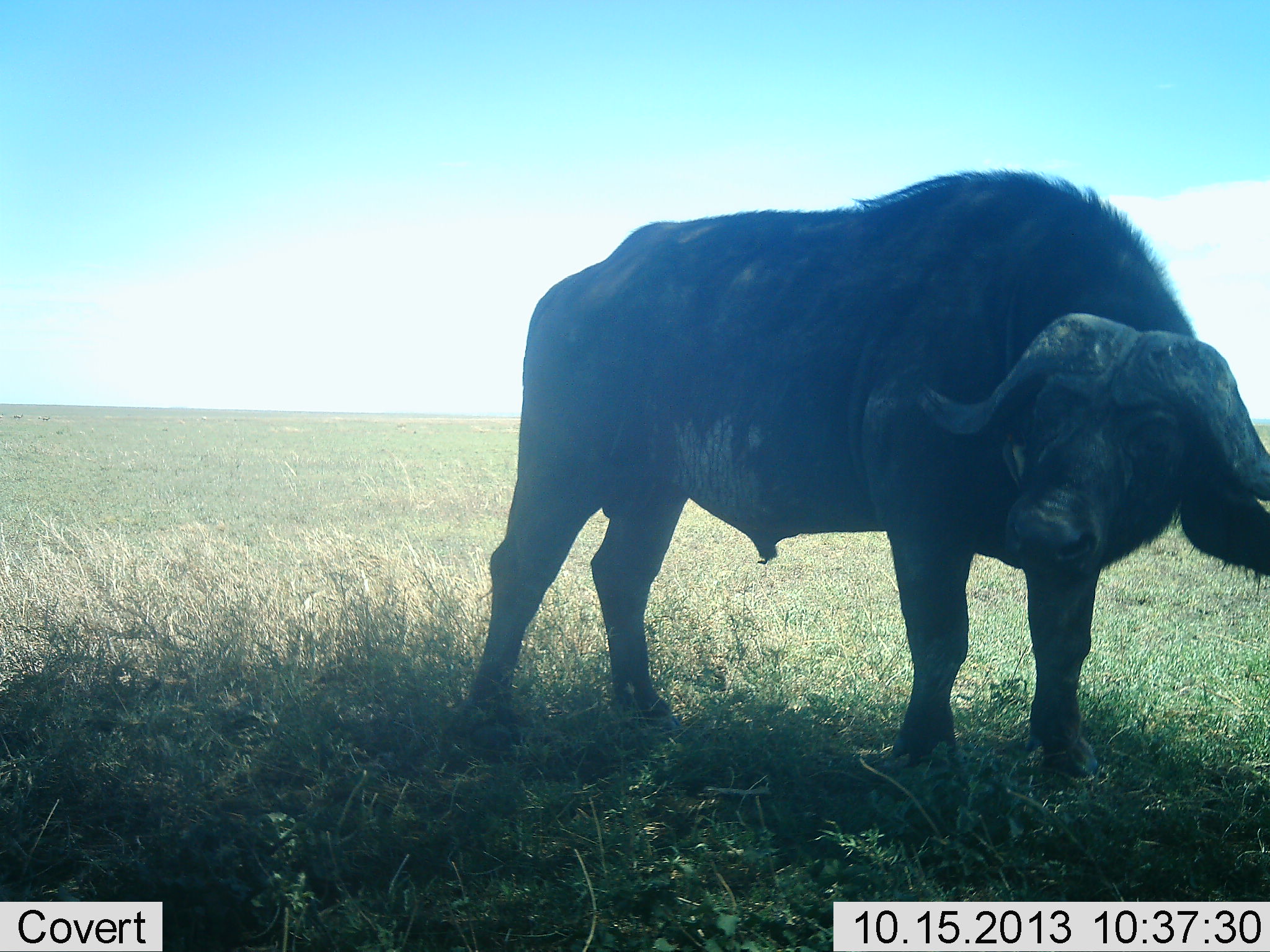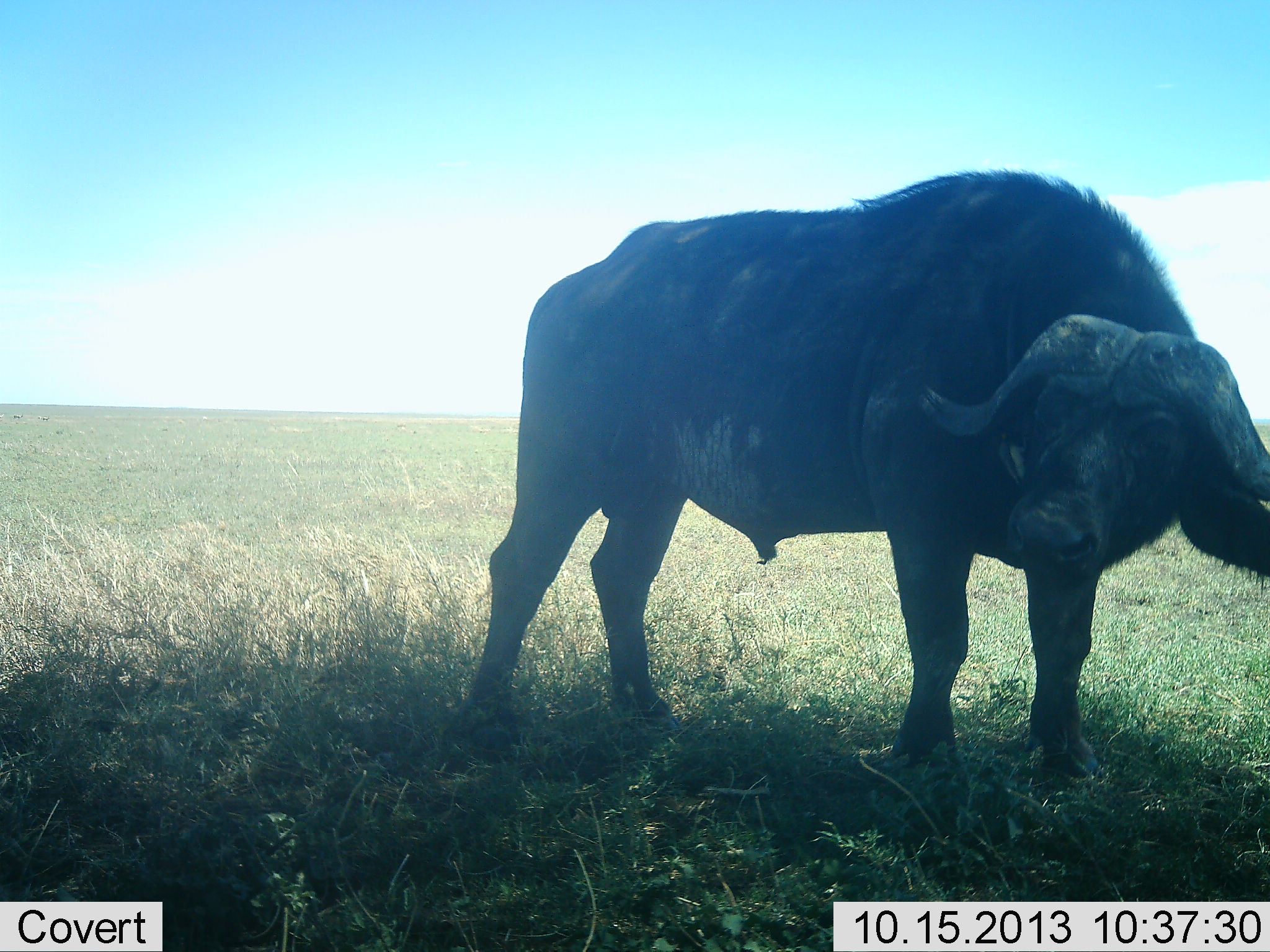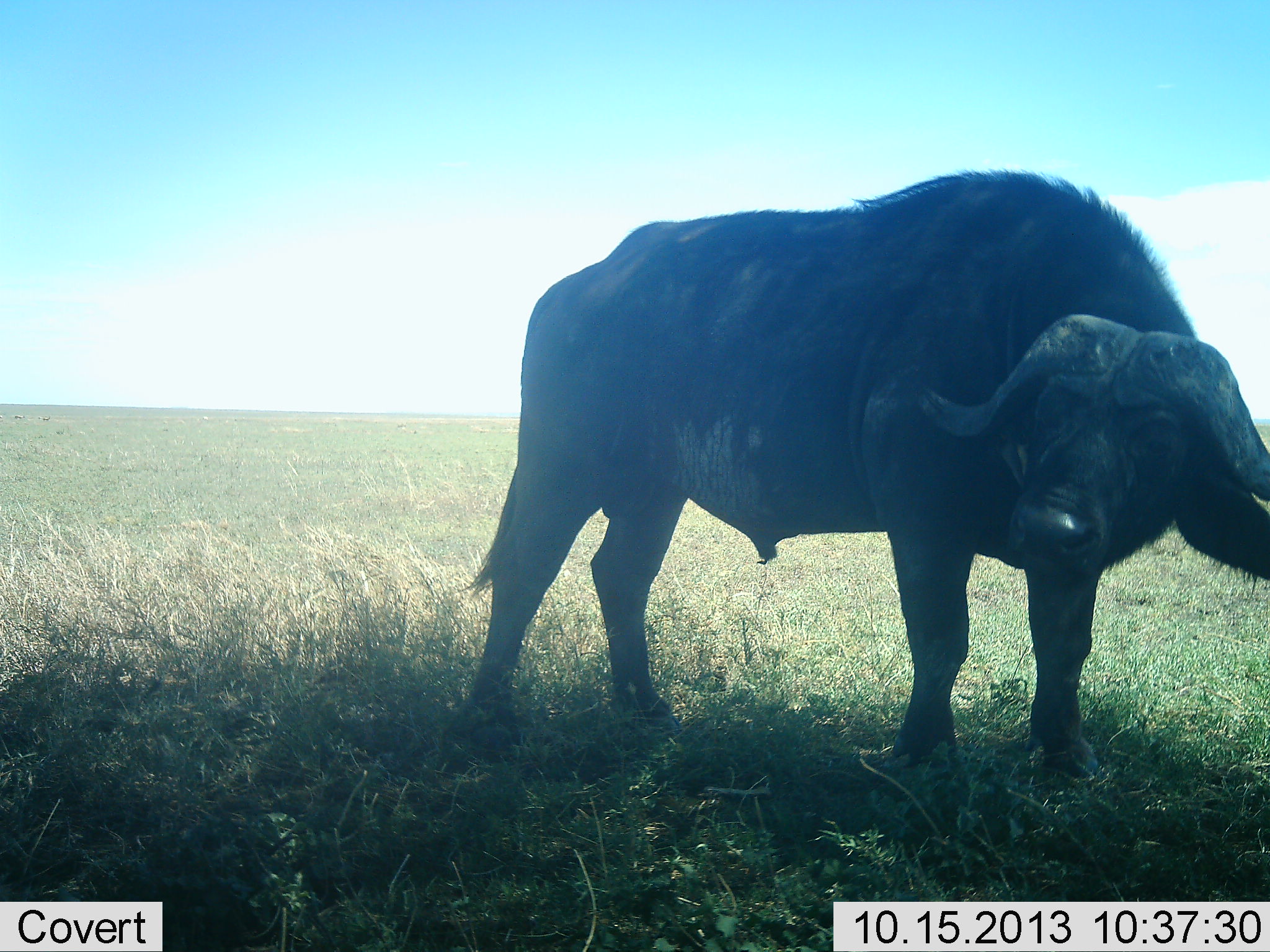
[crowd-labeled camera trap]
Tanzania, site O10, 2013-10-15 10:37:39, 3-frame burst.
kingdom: Animalia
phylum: Chordata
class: Mammalia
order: Artiodactyla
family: Bovidae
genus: Syncerus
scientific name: Syncerus caffer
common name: cape buffalo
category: buffalo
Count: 1.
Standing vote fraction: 96%.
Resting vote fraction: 0%.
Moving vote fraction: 0%.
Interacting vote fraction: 0%.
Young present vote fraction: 0%.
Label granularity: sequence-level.